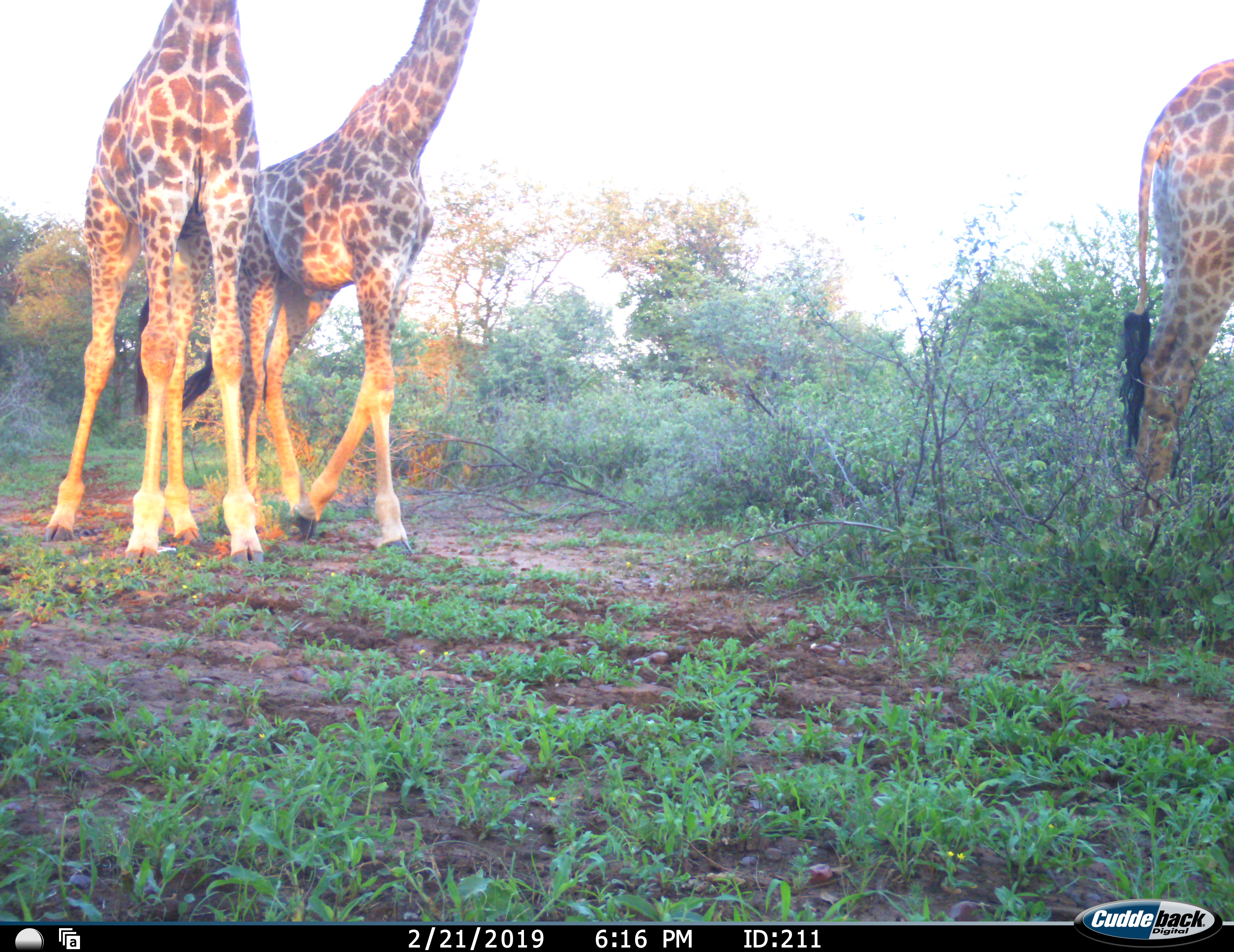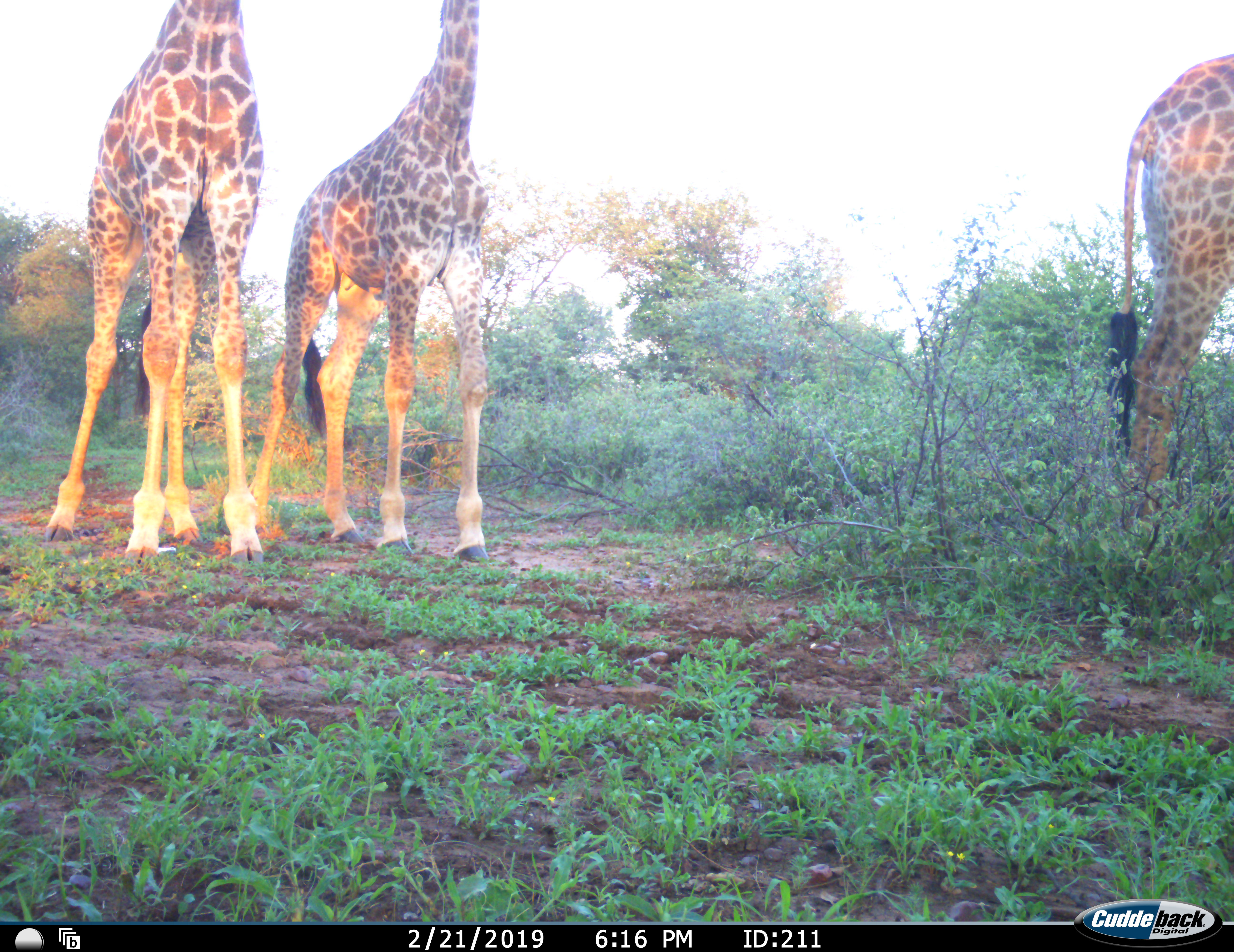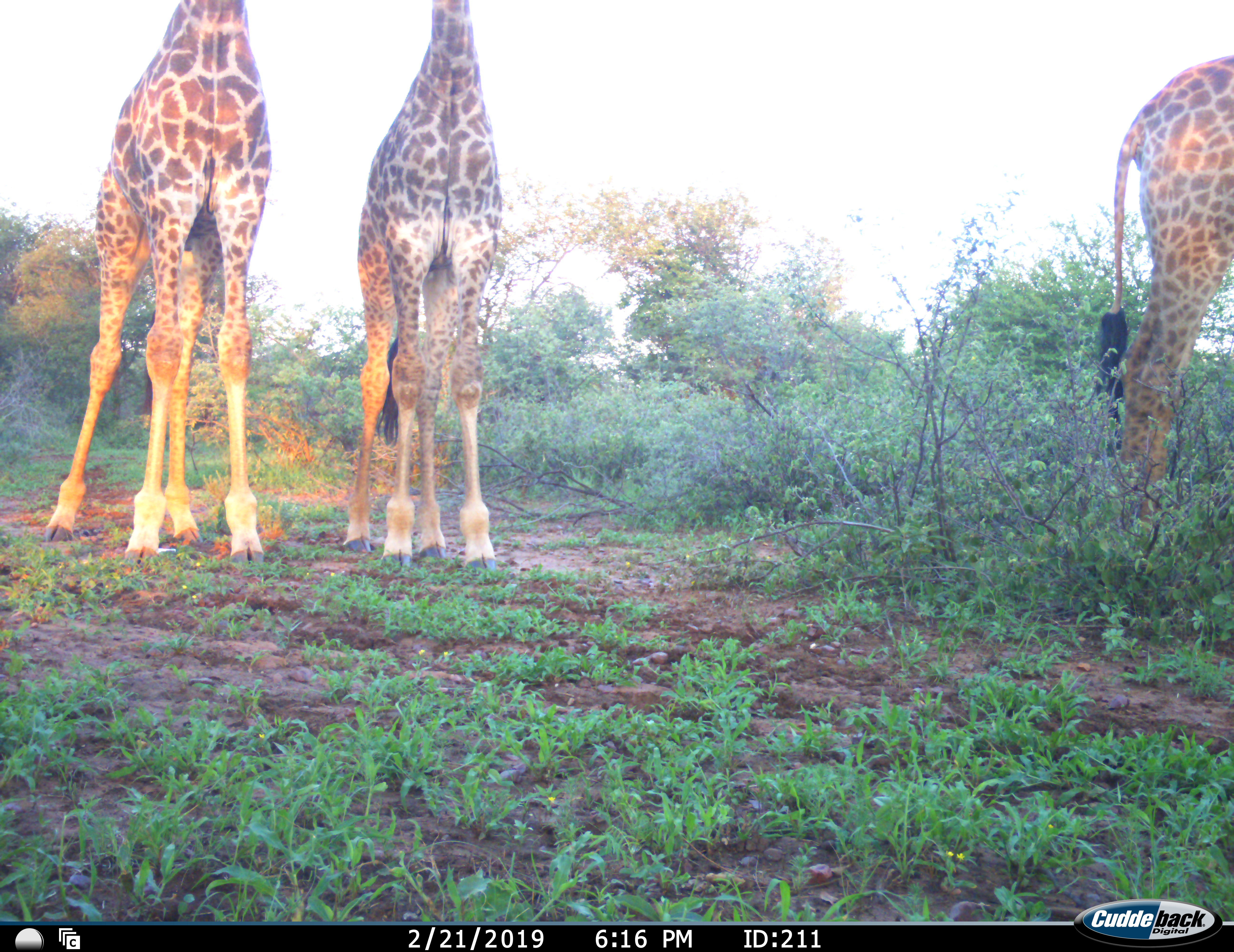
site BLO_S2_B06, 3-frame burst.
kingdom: Animalia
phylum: Chordata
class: Mammalia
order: Artiodactyla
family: Giraffidae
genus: Giraffa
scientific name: Giraffa camelopardalis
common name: giraffe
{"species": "giraffe (Giraffa camelopardalis)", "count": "3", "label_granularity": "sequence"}